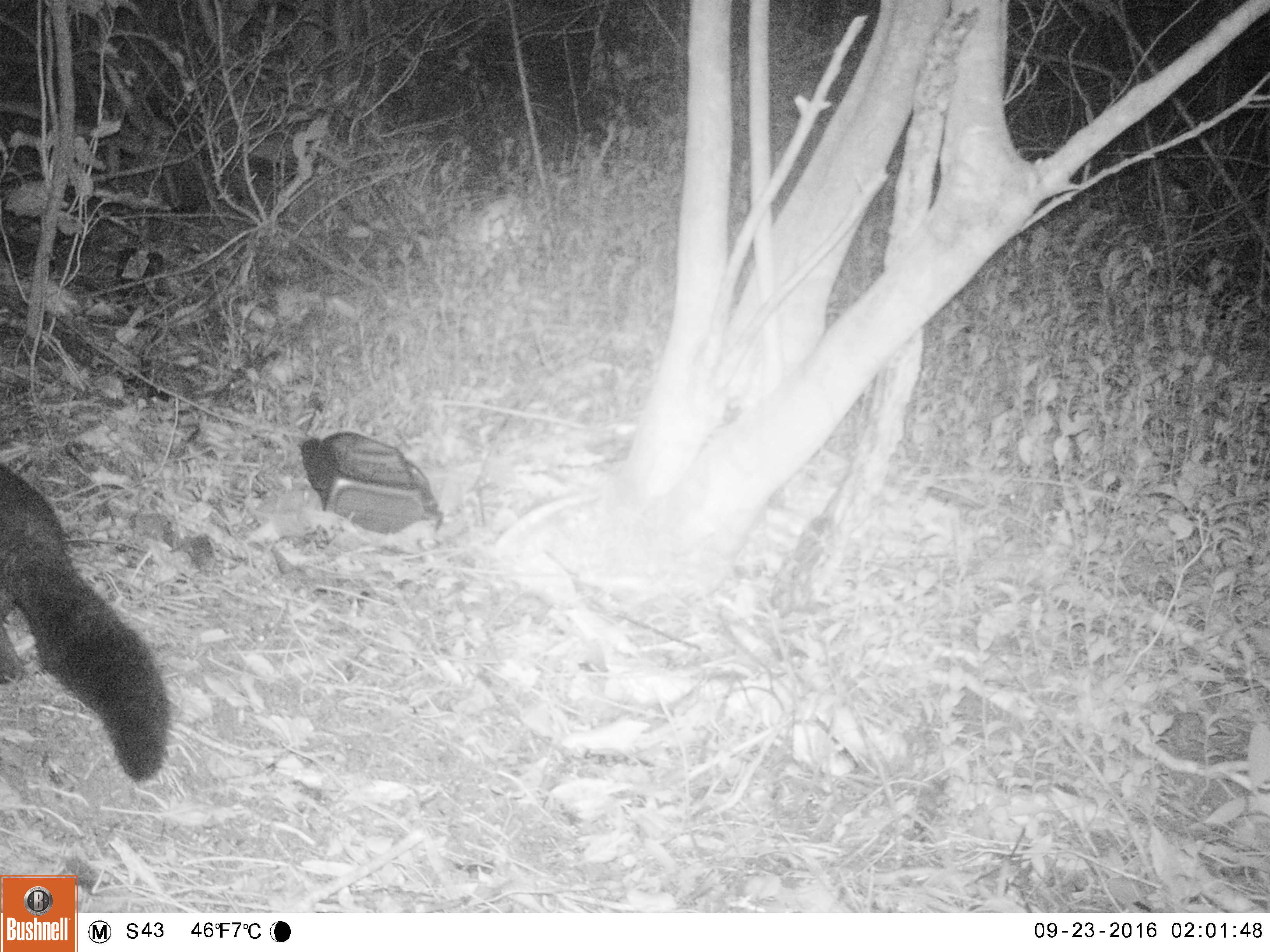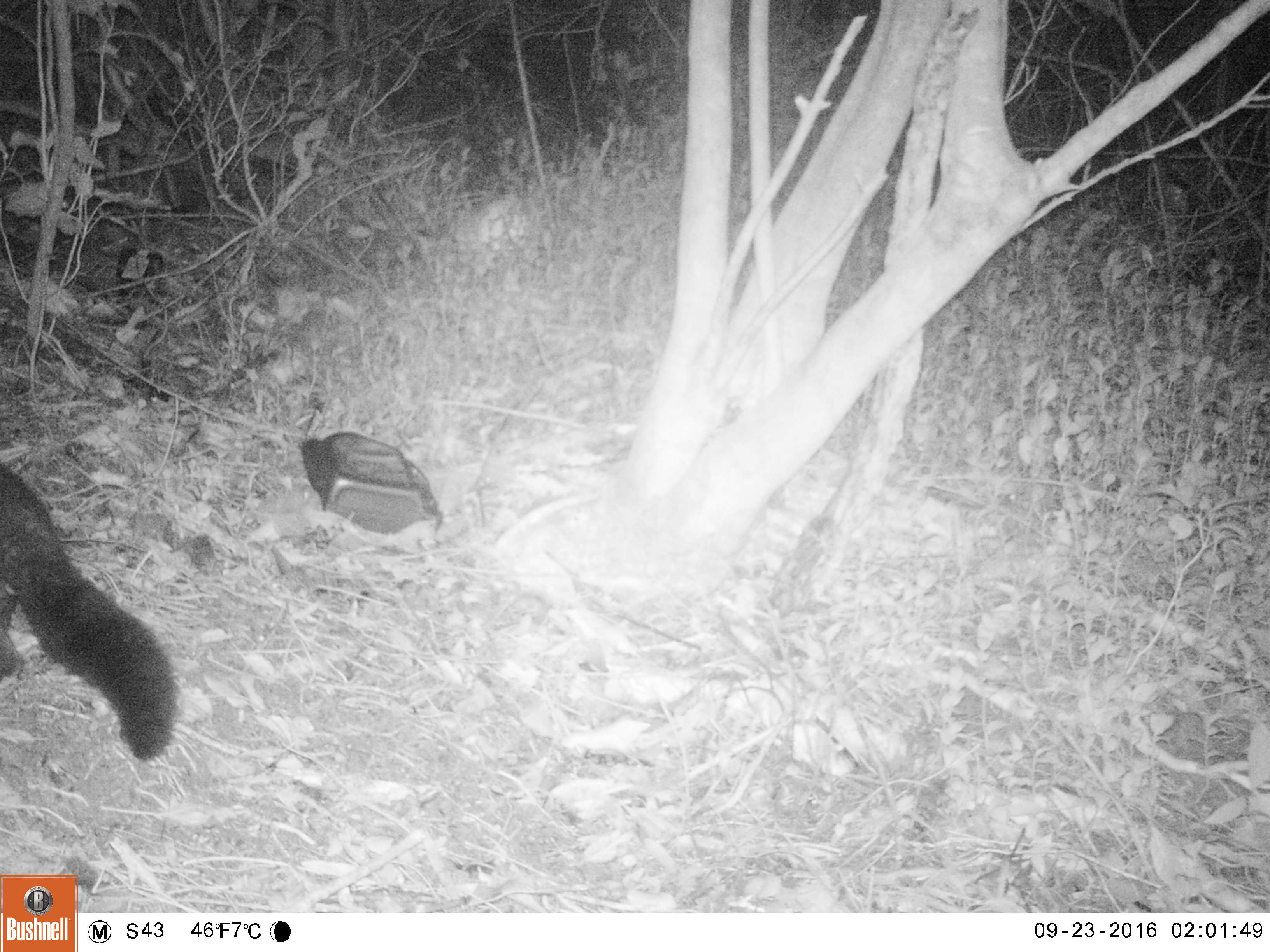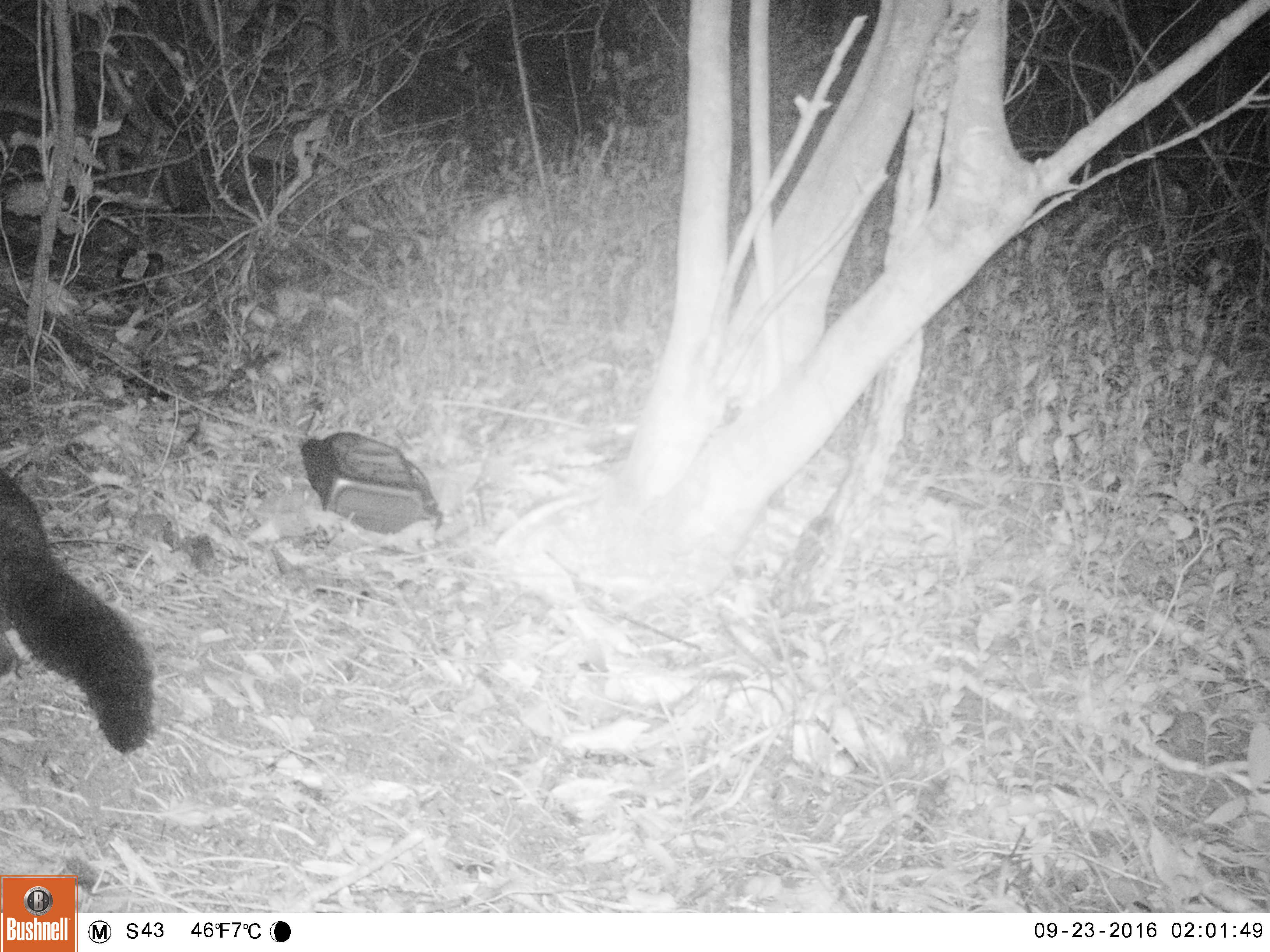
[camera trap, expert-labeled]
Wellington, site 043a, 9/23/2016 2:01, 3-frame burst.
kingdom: Animalia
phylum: Chordata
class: Mammalia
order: Didelphimorphia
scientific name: Didelphimorphia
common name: possum